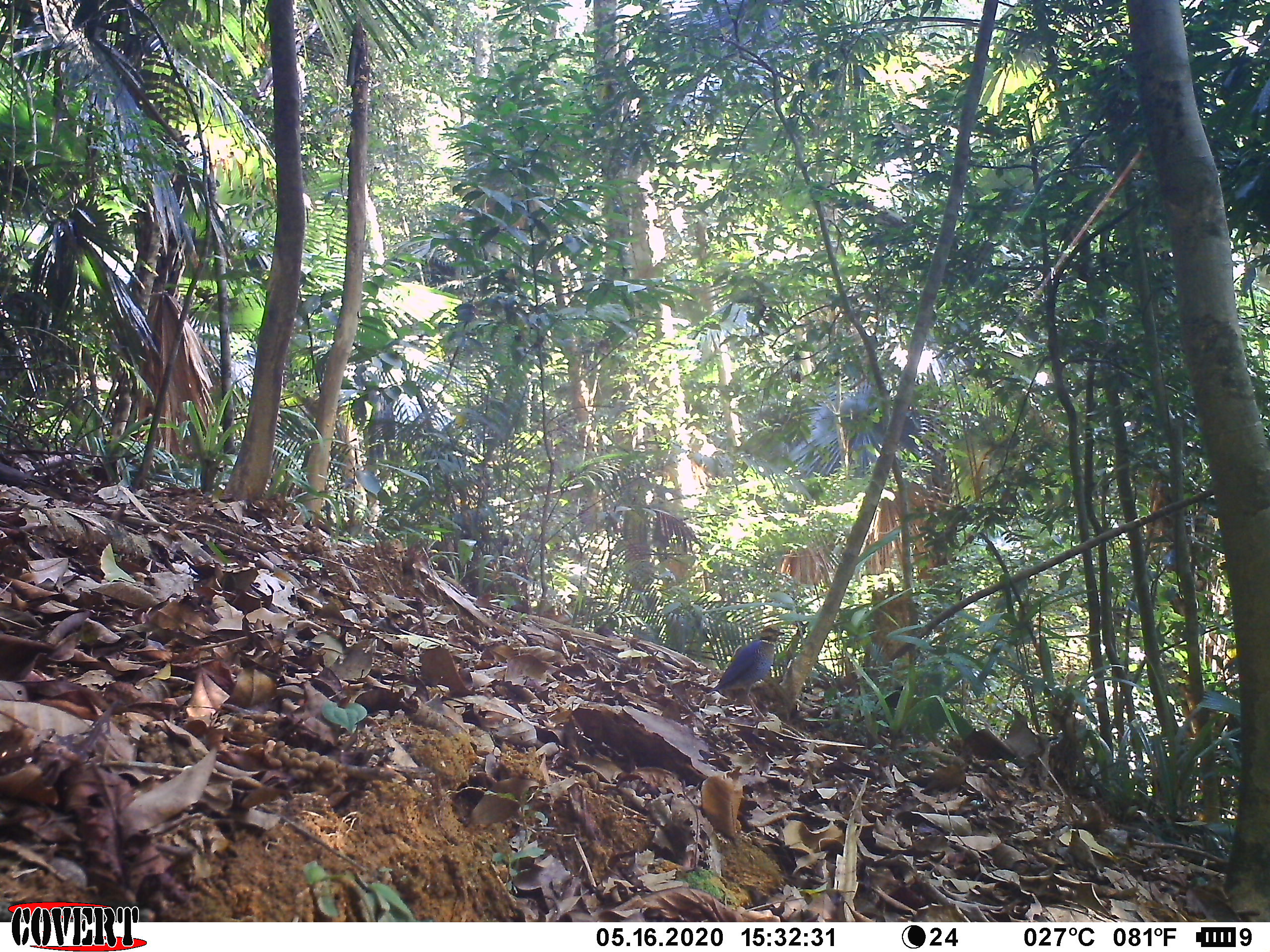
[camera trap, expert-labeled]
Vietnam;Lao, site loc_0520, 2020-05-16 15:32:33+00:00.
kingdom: Animalia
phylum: Chordata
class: Aves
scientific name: Aves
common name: bird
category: unidentified bird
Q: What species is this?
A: Unidentified bird (bird) (Aves).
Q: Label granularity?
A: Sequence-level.